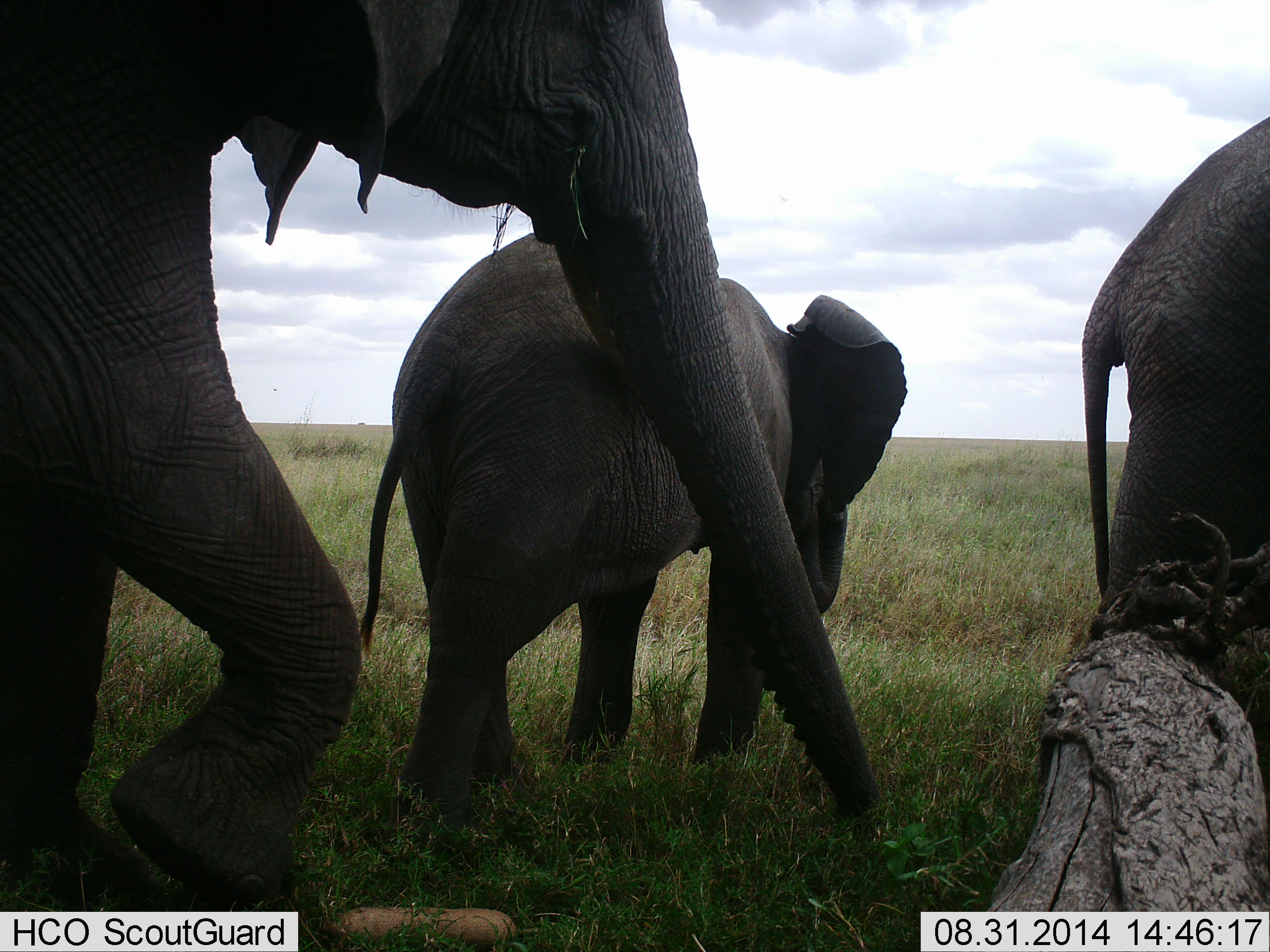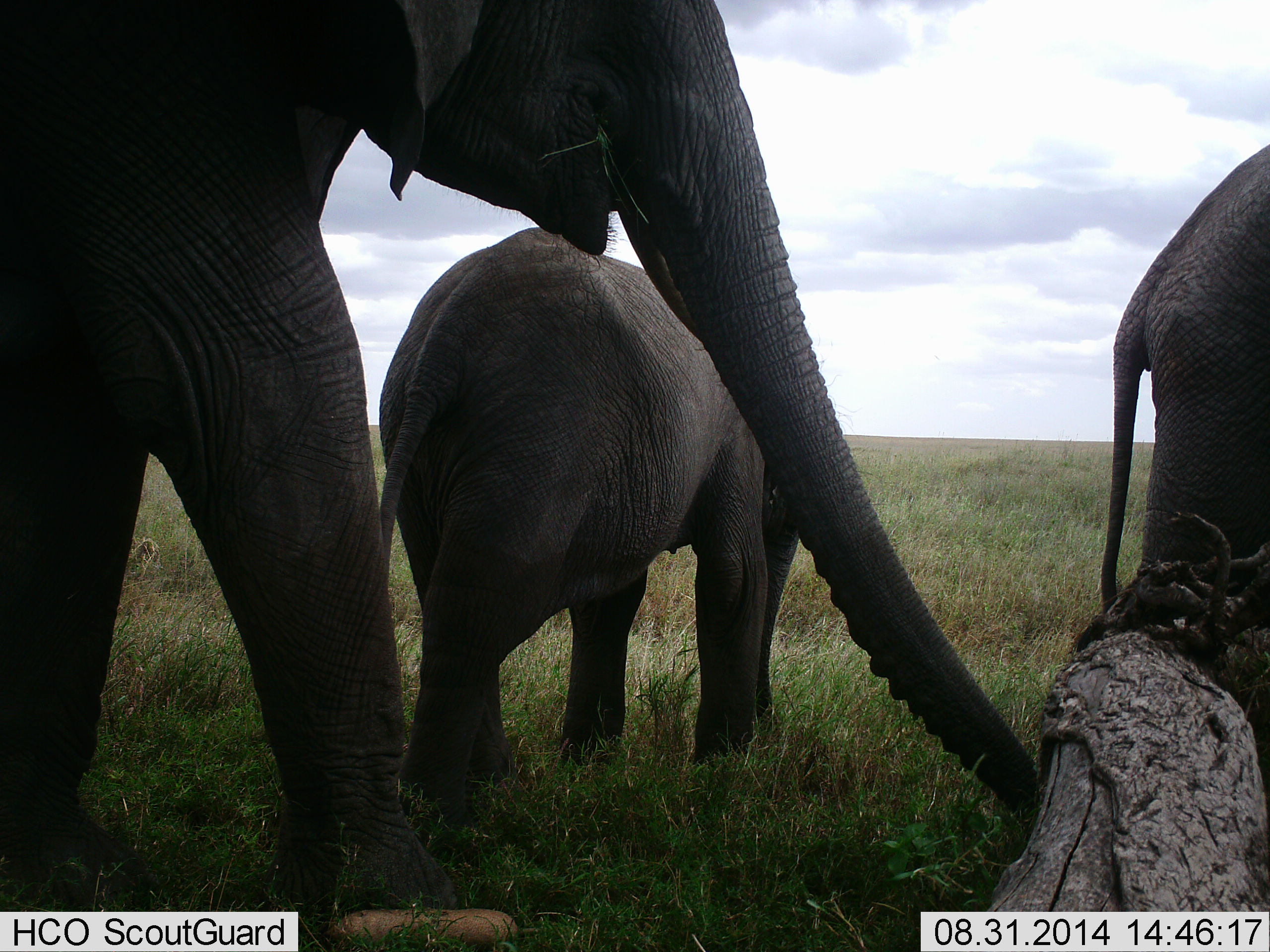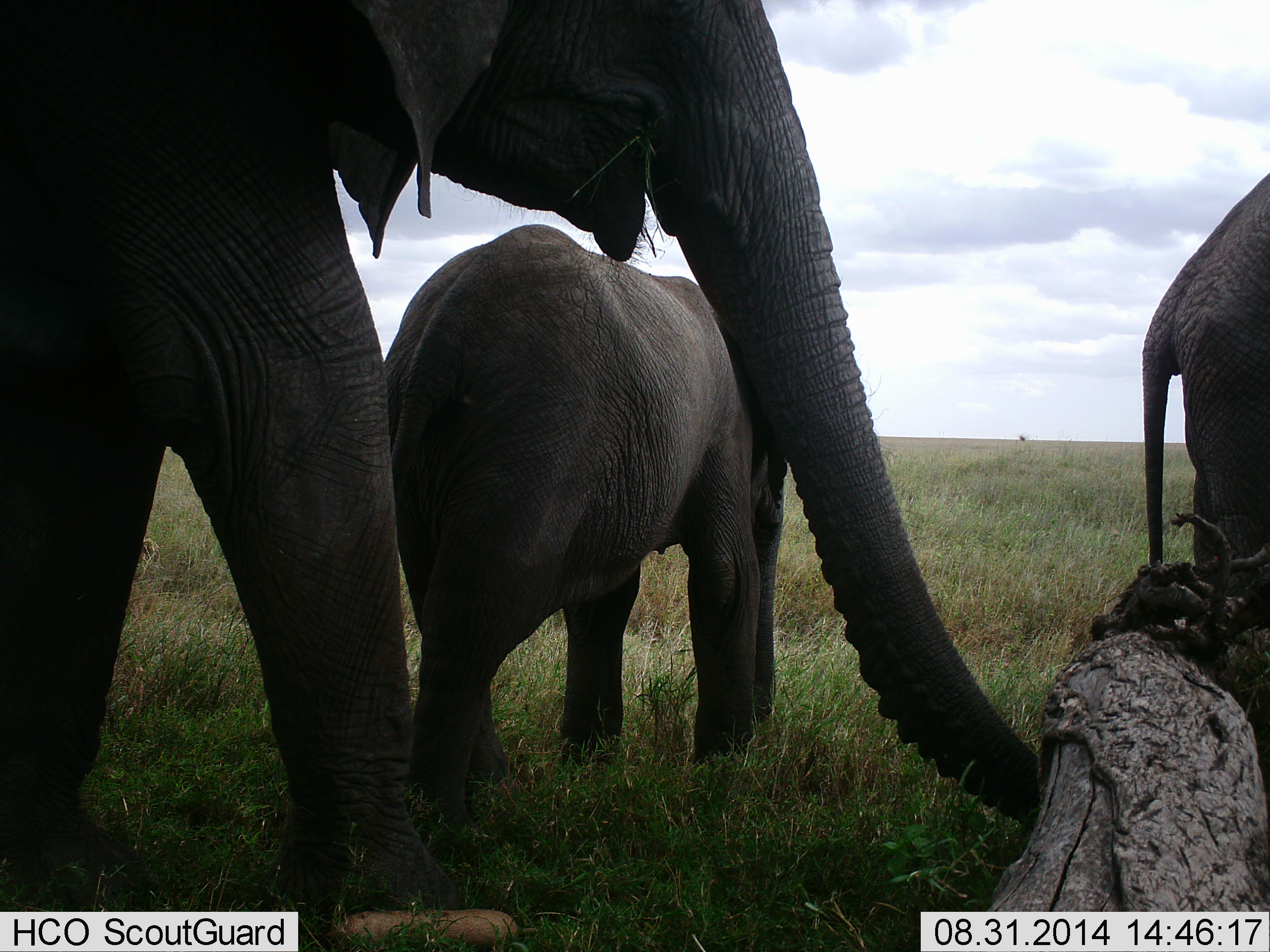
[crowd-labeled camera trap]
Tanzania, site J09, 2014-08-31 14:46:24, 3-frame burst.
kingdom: Animalia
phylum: Chordata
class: Mammalia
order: Proboscidea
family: Elephantidae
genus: Loxodonta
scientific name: Loxodonta africana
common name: african bush elephant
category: elephant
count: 3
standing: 70%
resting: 0%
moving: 50%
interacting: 0%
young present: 100%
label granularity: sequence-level